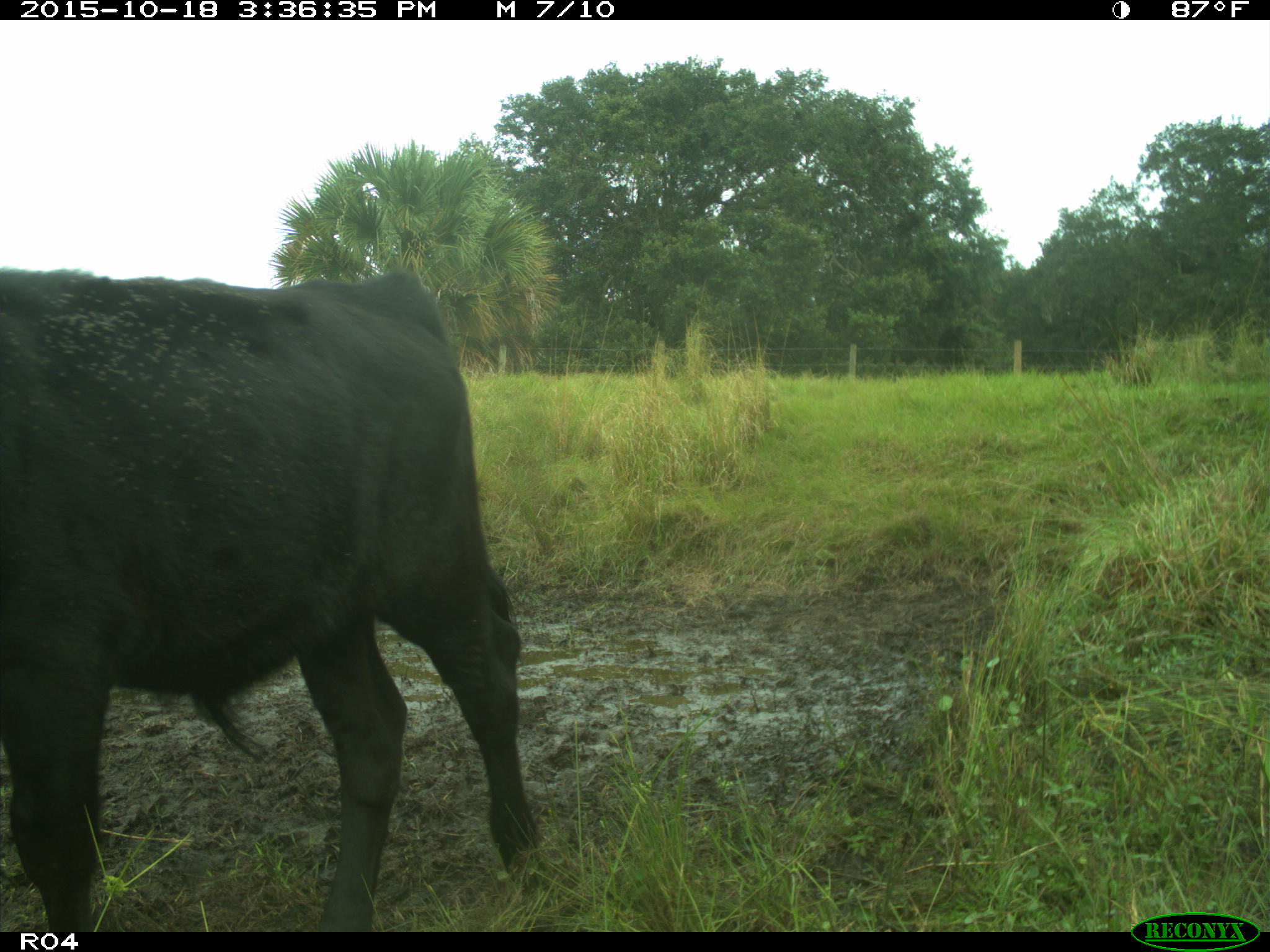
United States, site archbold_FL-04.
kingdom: Animalia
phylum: Chordata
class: Mammalia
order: Artiodactyla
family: Bovidae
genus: Bos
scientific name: Bos taurus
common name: domestic cow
Bos taurus (domestic cow).